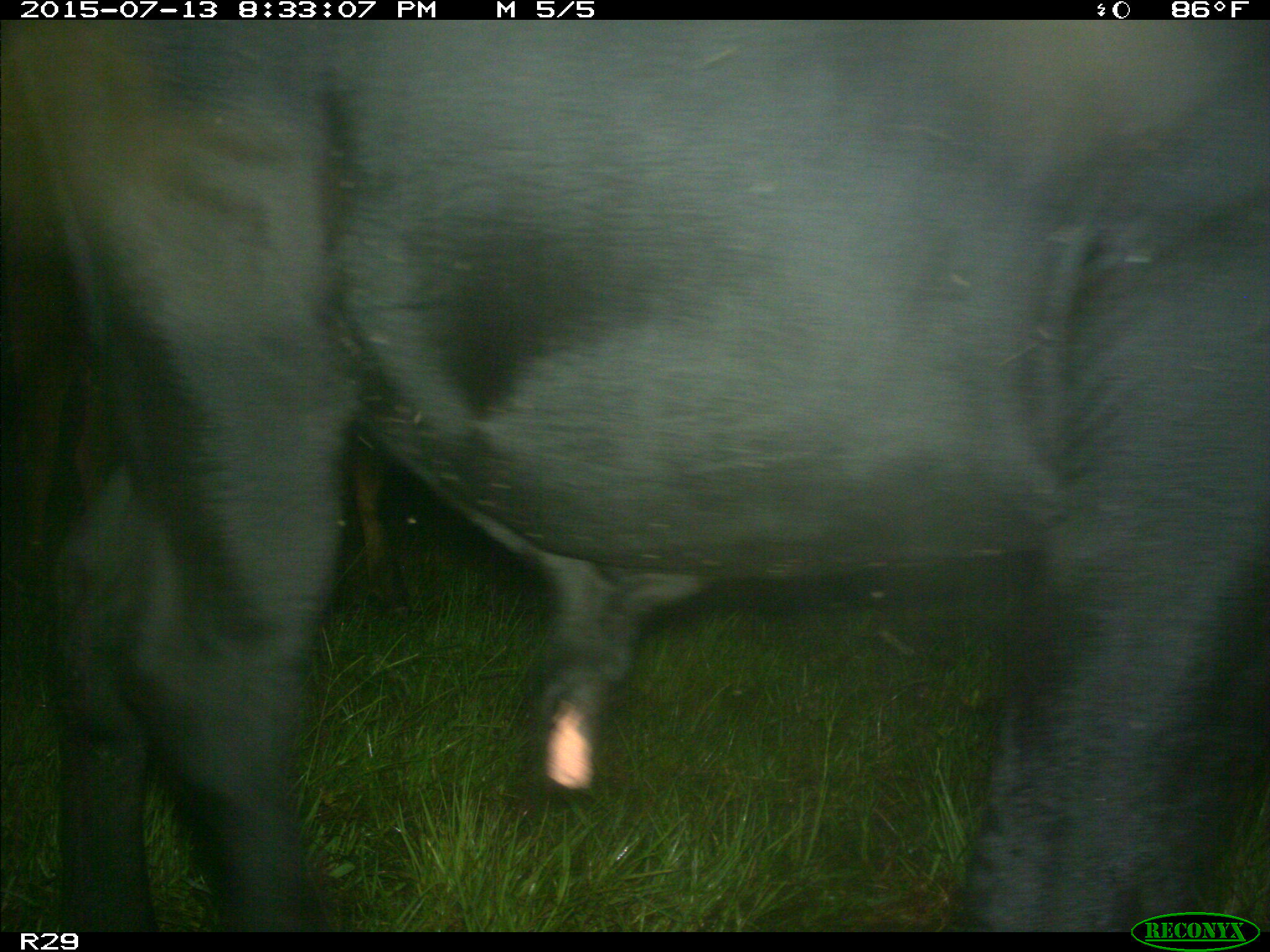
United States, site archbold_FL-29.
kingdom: Animalia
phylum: Chordata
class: Mammalia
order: Artiodactyla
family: Bovidae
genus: Bos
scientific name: Bos taurus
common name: domestic cow